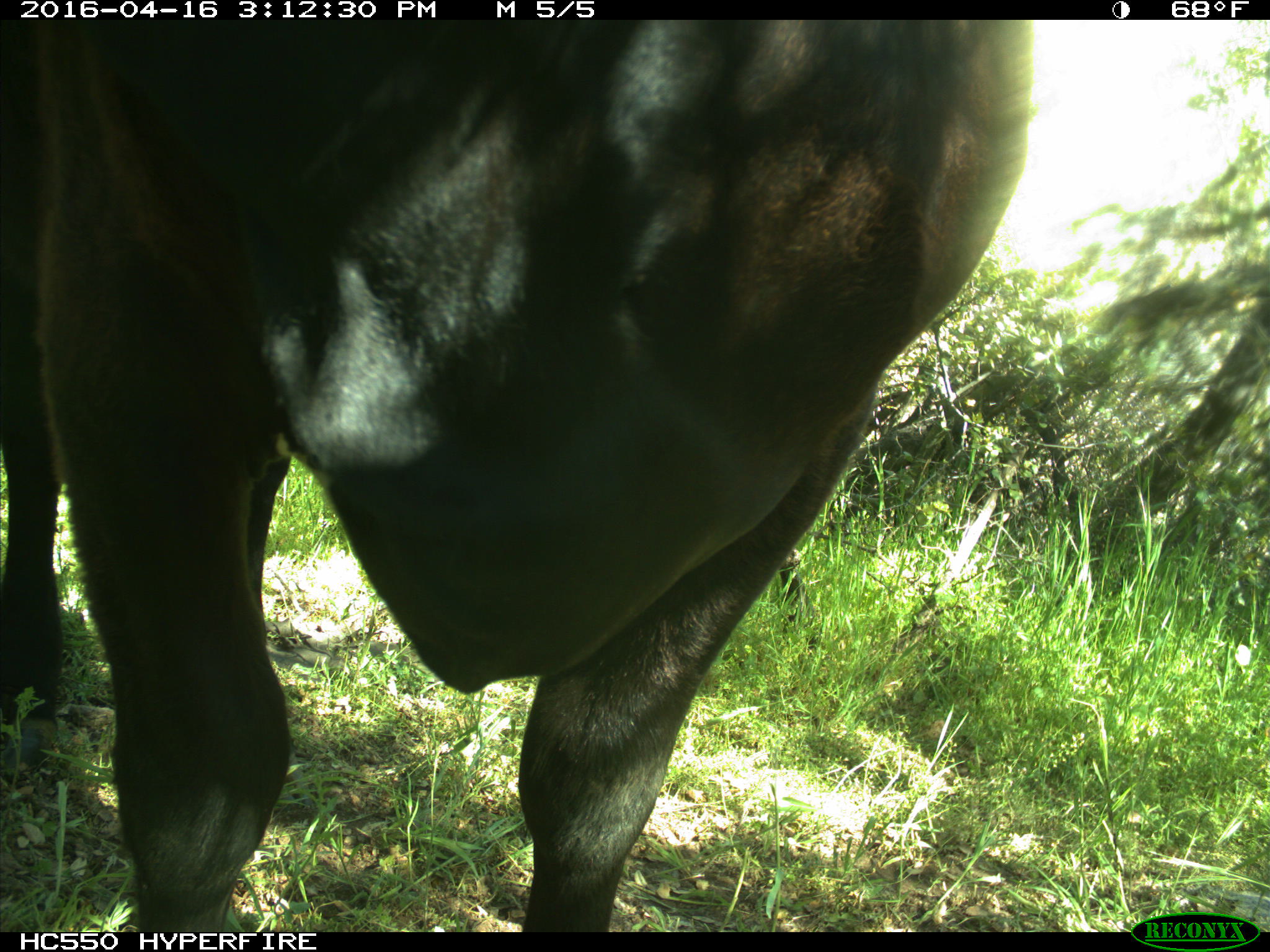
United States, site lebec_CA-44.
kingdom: Animalia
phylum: Chordata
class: Mammalia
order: Artiodactyla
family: Bovidae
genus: Bos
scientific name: Bos taurus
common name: domestic cow